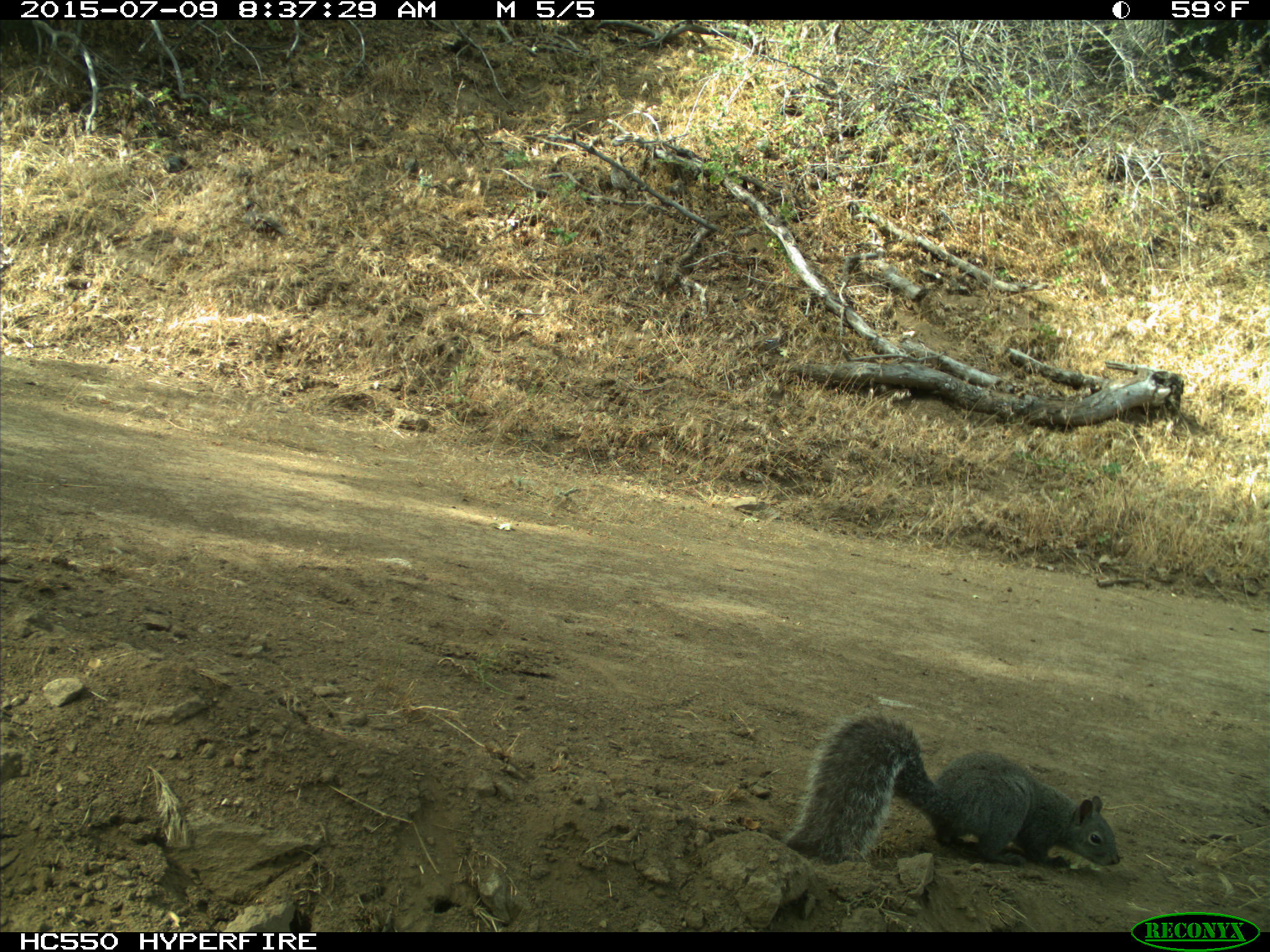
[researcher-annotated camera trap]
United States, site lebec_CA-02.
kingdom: Animalia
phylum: Chordata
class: Mammalia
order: Rodentia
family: Sciuridae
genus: Sciurus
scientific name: Sciurus carolinensis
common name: eastern gray squirrel